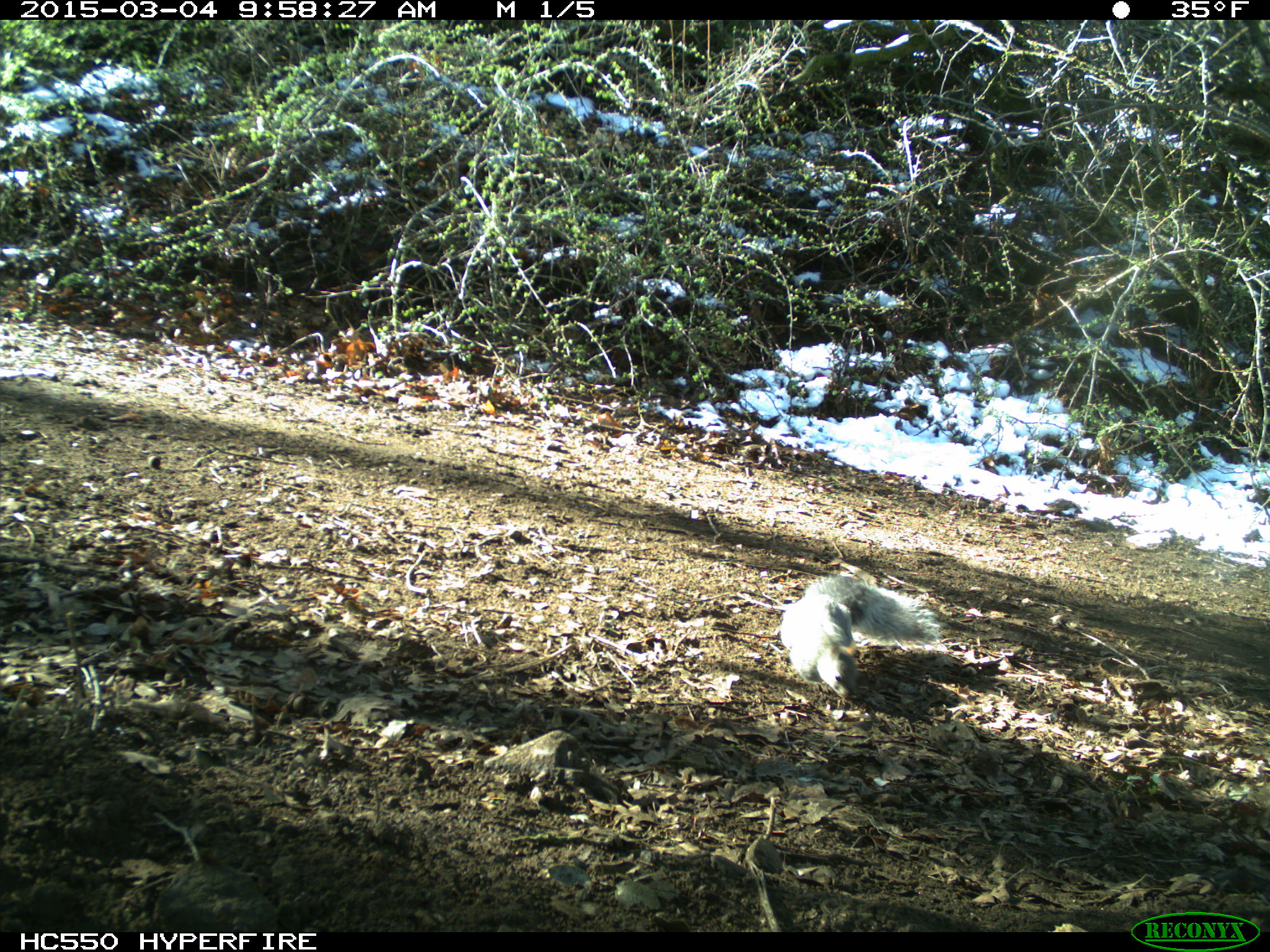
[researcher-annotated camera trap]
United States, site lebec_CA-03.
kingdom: Animalia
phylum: Chordata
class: Mammalia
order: Rodentia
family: Sciuridae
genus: Sciurus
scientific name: Sciurus carolinensis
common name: eastern gray squirrel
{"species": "Sciurus carolinensis (eastern gray squirrel)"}